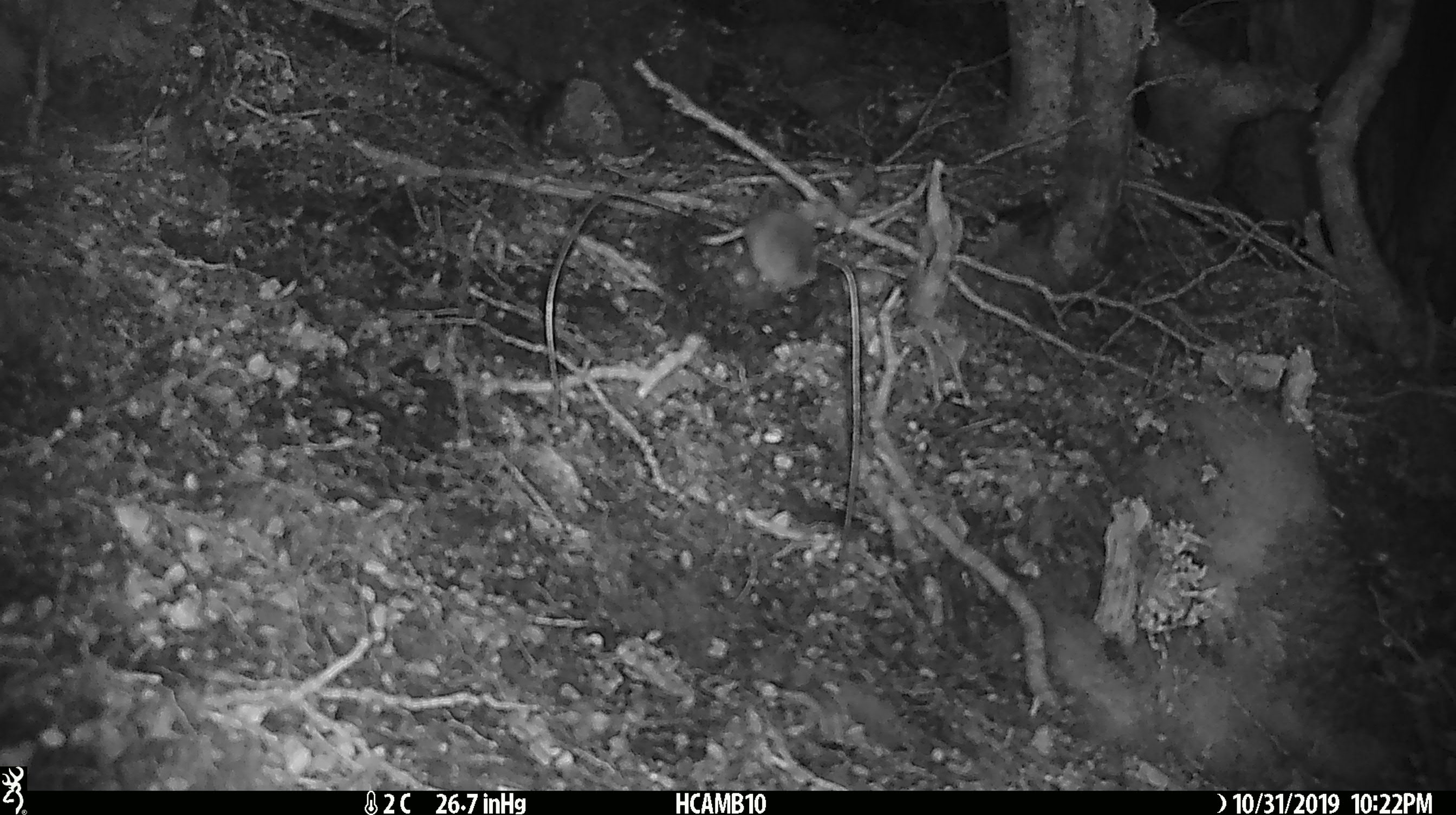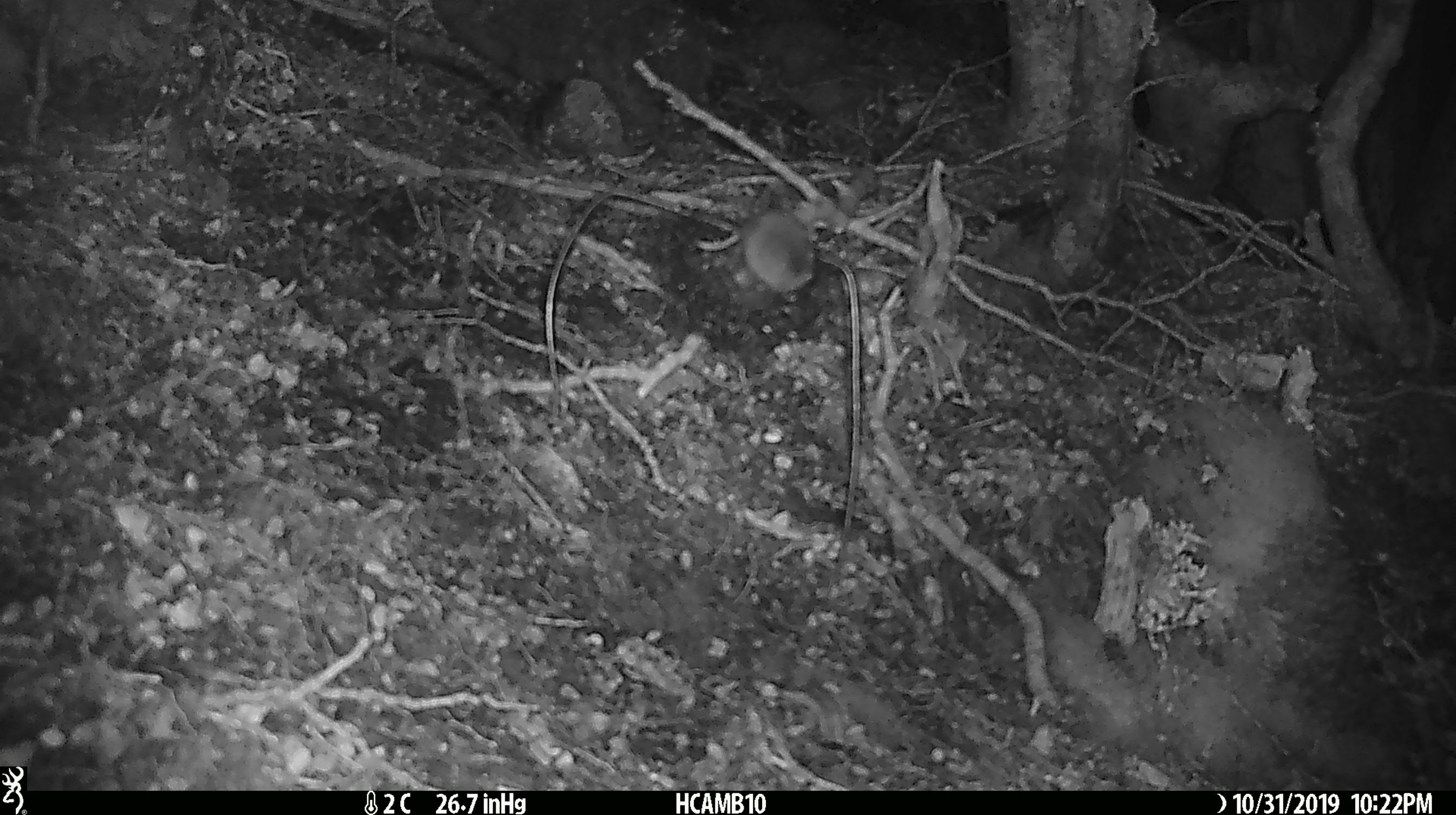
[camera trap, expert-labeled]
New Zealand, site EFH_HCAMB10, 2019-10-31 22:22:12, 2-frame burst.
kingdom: Animalia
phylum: Chordata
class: Mammalia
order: Rodentia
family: Muridae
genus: Mus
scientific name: Mus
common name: mouse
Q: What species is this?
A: Mouse (Mus).